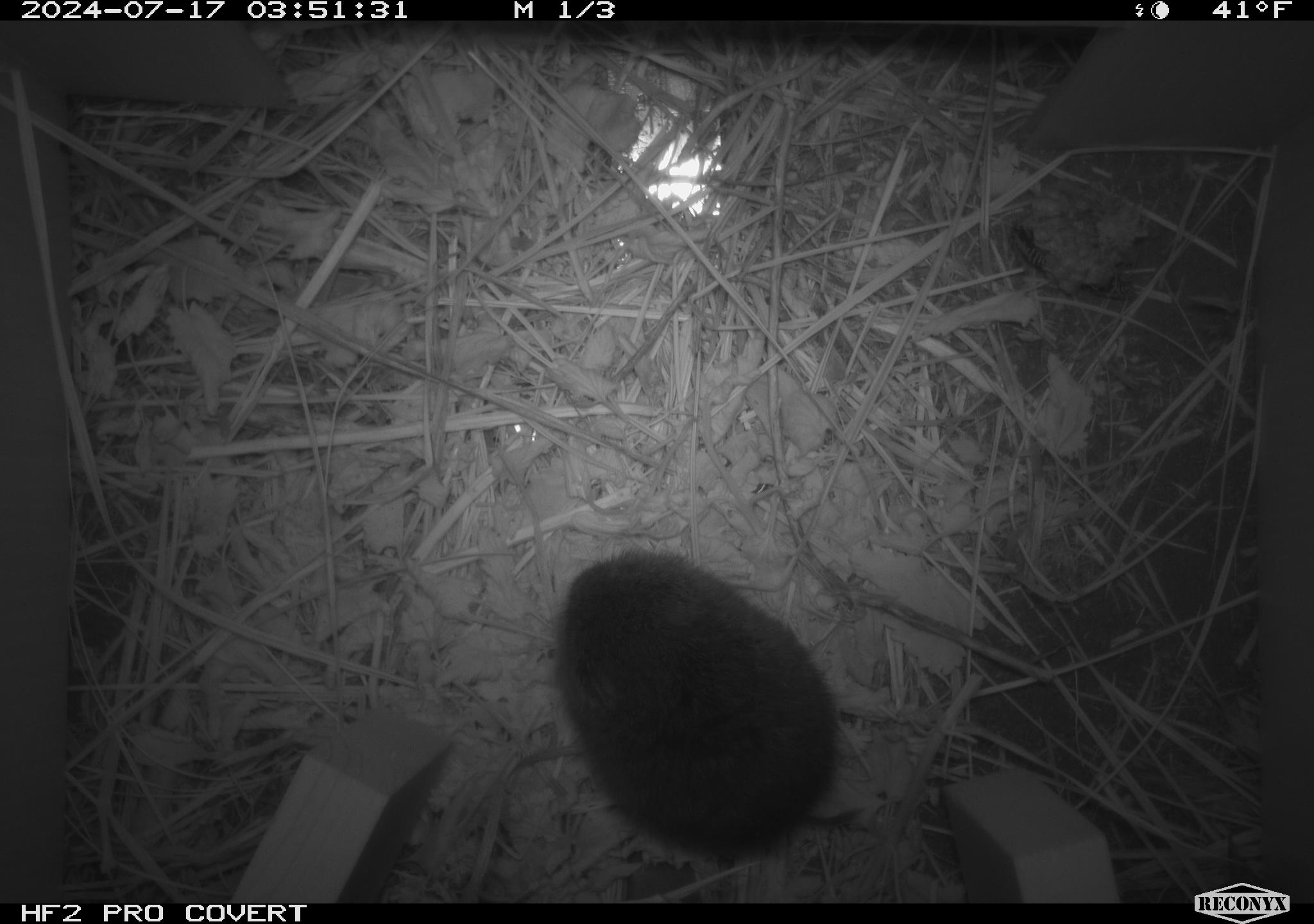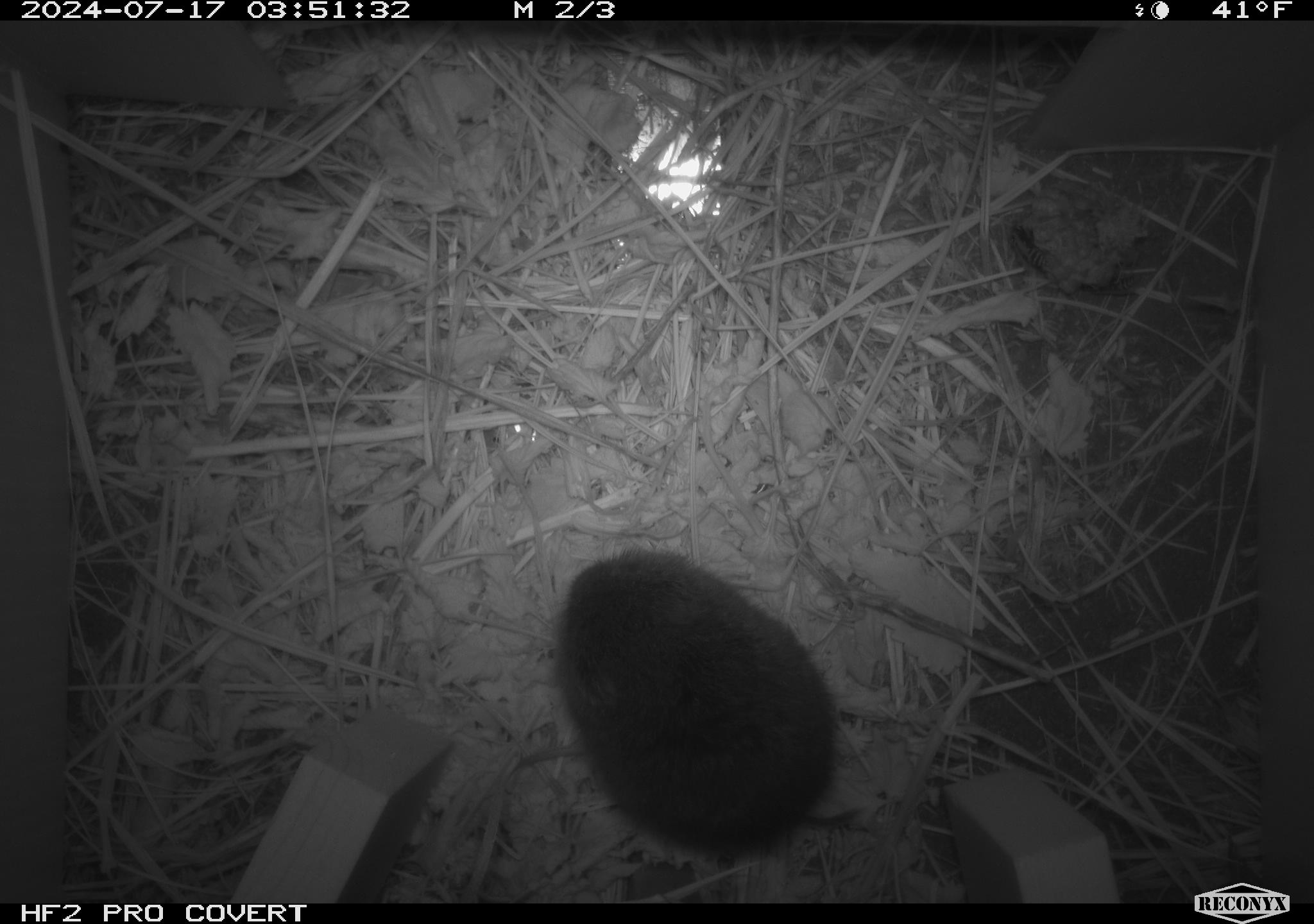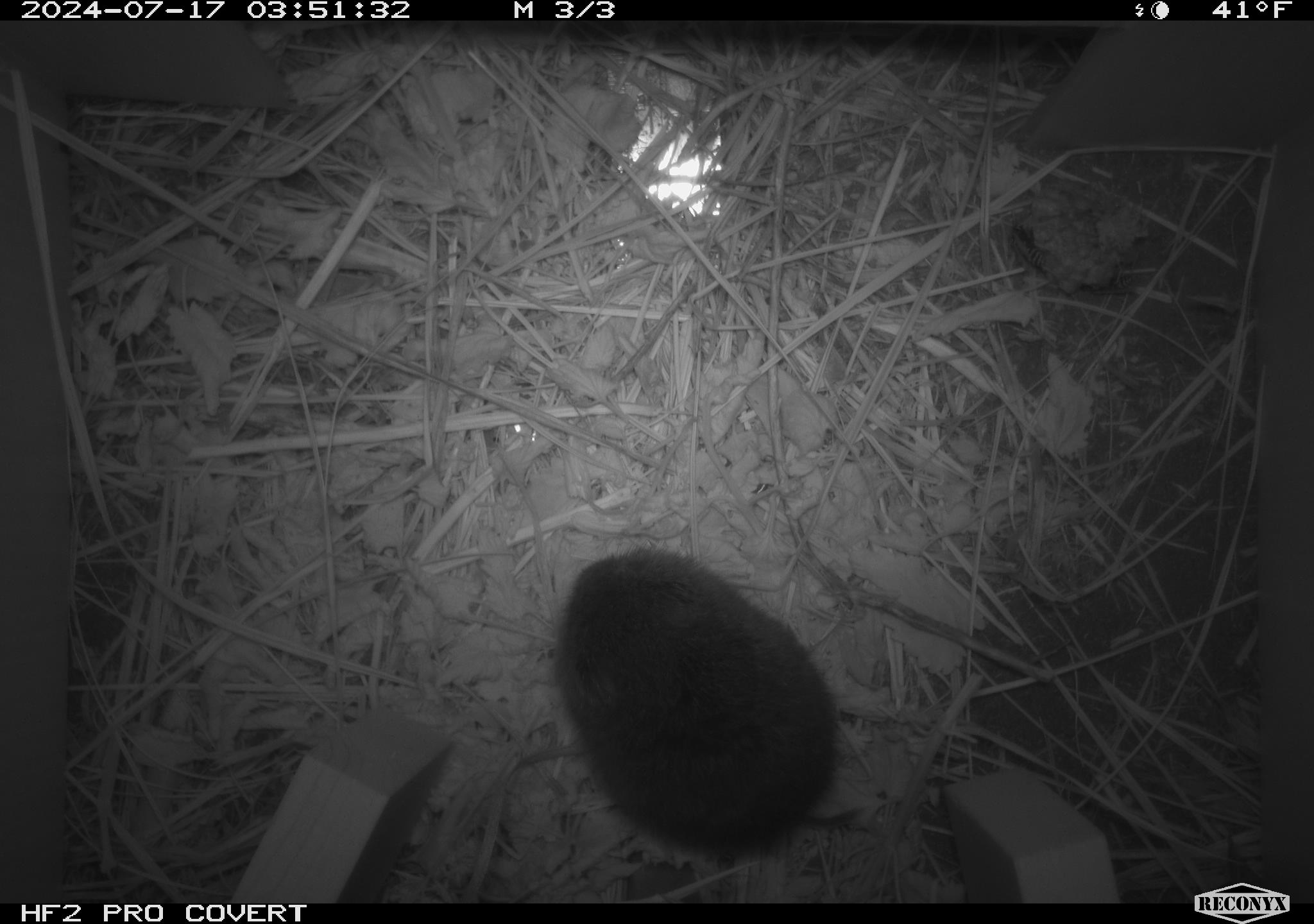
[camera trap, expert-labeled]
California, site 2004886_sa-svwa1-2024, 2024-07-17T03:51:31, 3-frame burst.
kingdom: Animalia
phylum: Chordata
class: Mammalia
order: Rodentia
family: Cricetidae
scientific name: Arvicolinae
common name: voles, lemmings, and muskrats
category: arvicolinae subfamily